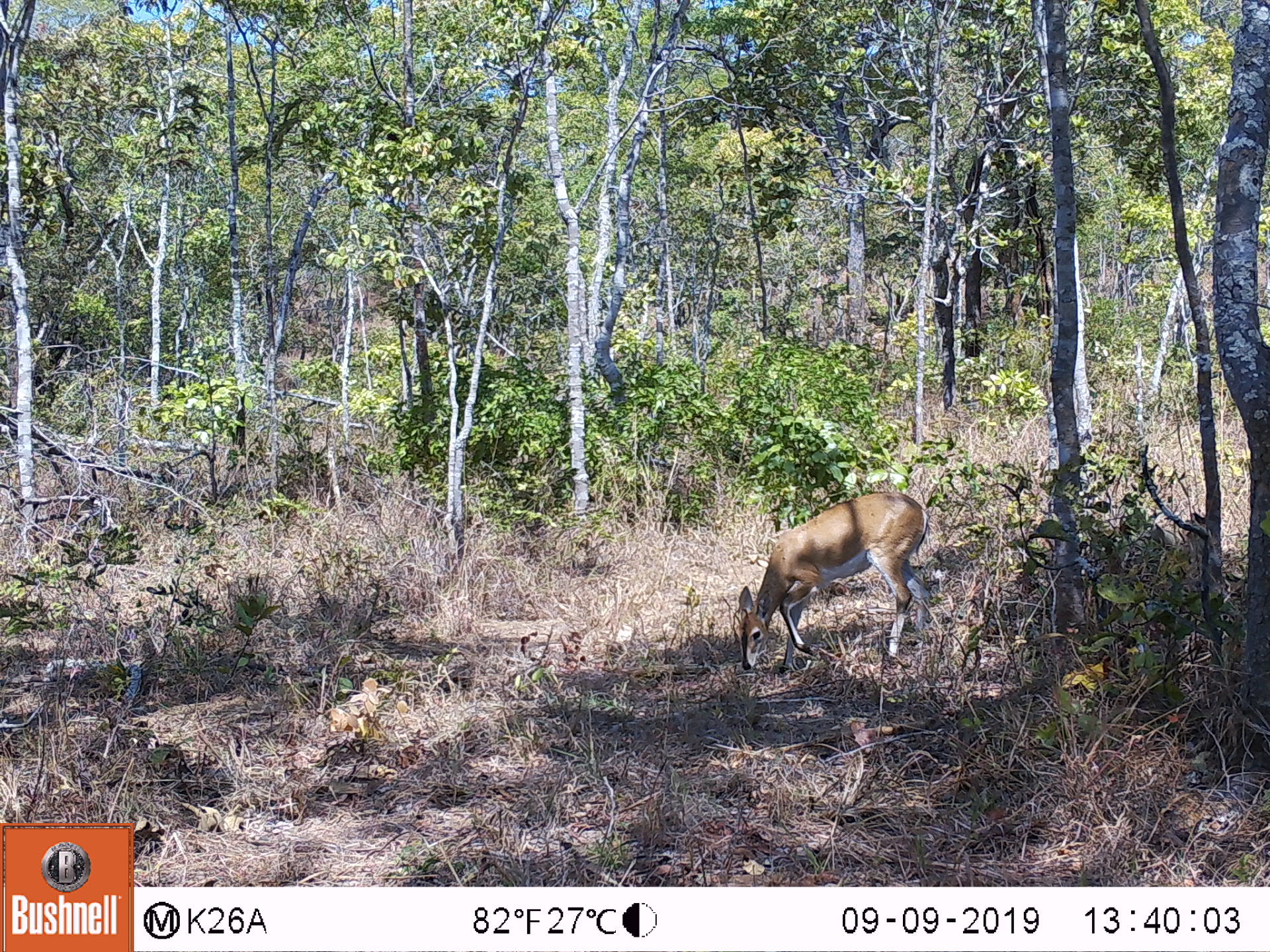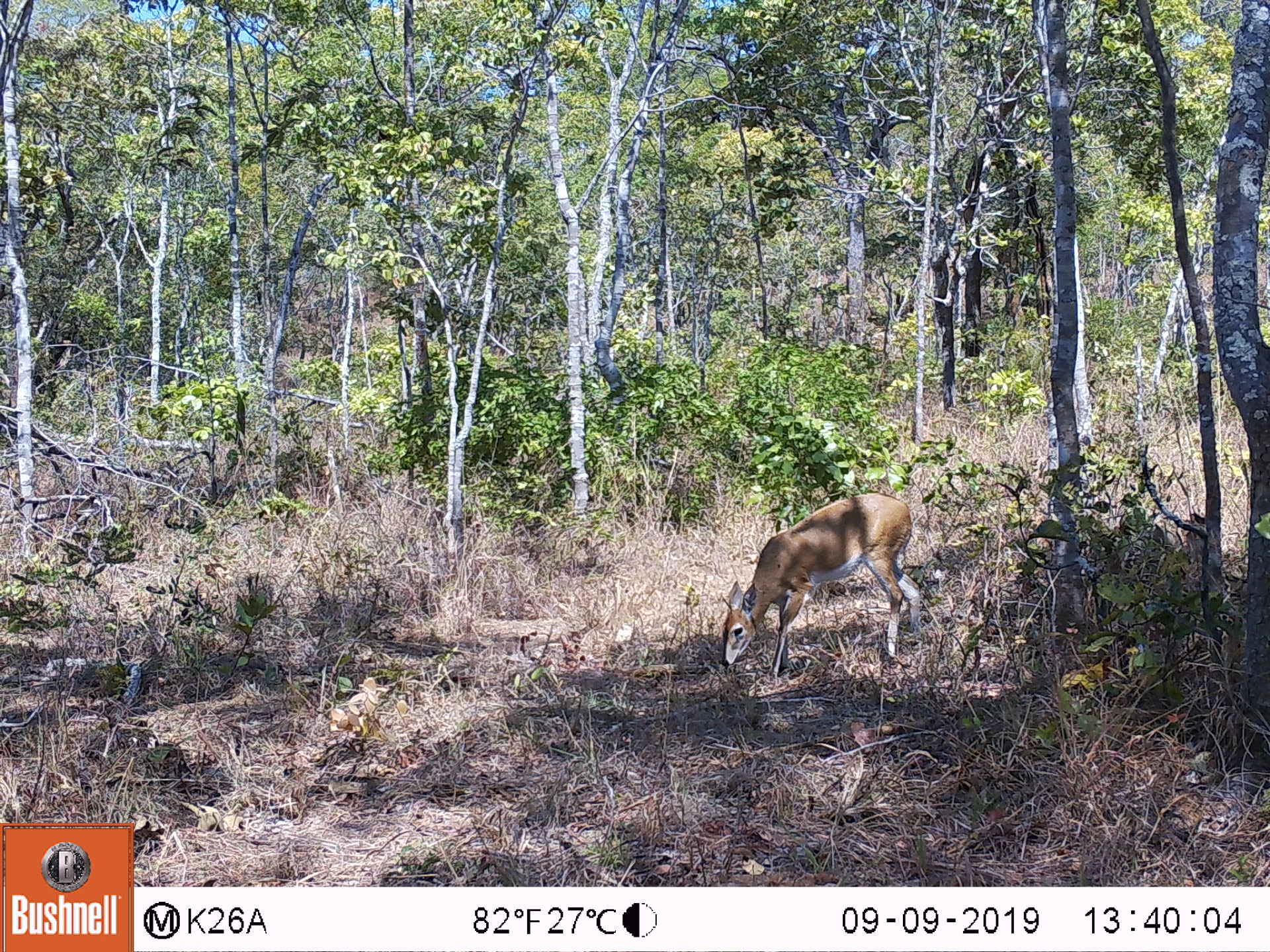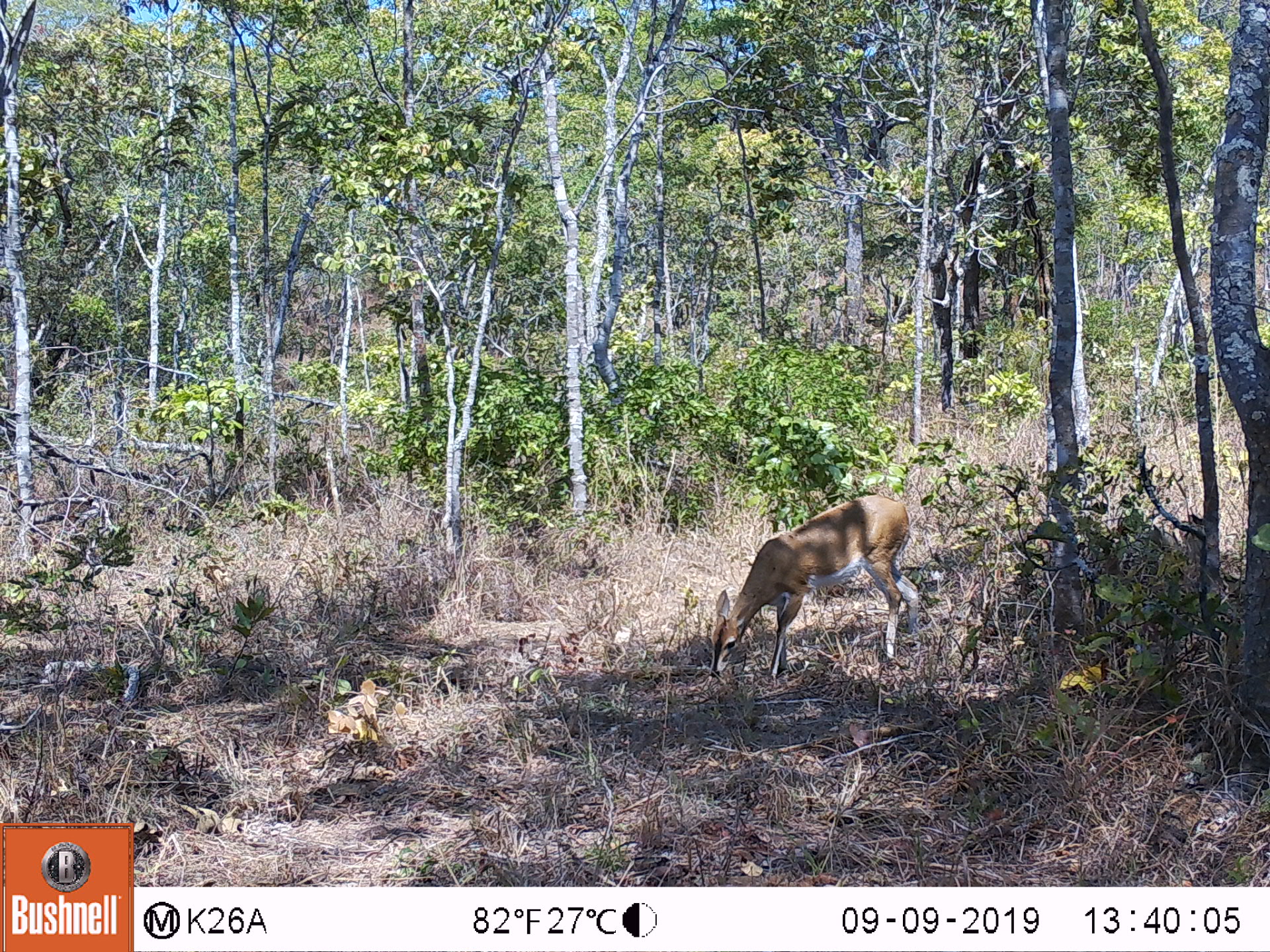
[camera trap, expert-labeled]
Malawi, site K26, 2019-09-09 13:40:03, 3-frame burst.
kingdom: Animalia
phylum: Chordata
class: Mammalia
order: Artiodactyla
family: Bovidae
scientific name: Antilopinae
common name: small antelope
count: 1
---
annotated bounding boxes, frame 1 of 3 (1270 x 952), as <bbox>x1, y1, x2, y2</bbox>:
small antelope: <bbox>736, 490, 930, 676</bbox>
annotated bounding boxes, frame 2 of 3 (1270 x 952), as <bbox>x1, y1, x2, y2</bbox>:
small antelope: <bbox>720, 490, 923, 678</bbox>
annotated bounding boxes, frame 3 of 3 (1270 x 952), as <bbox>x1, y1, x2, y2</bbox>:
small antelope: <bbox>709, 492, 915, 678</bbox>